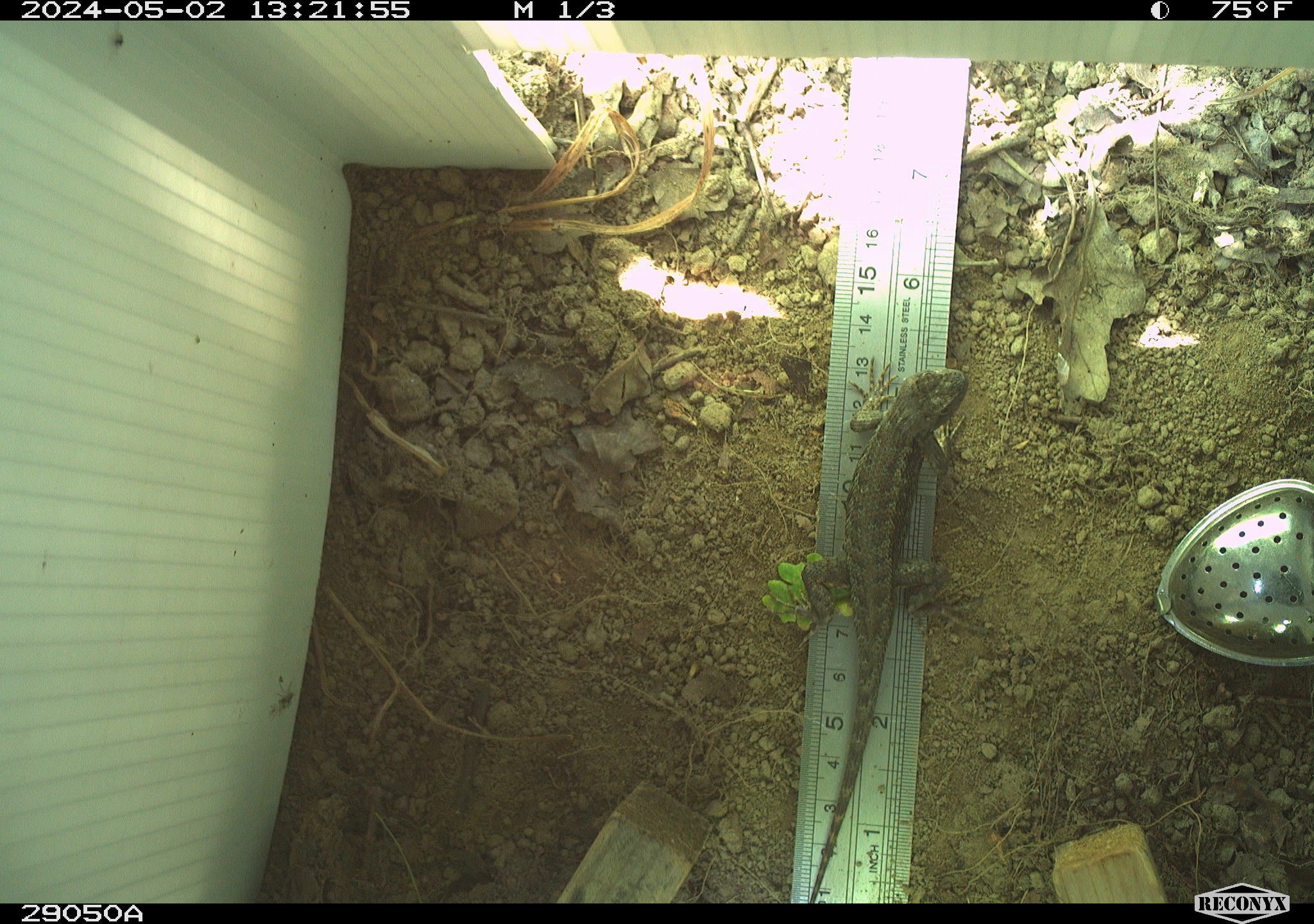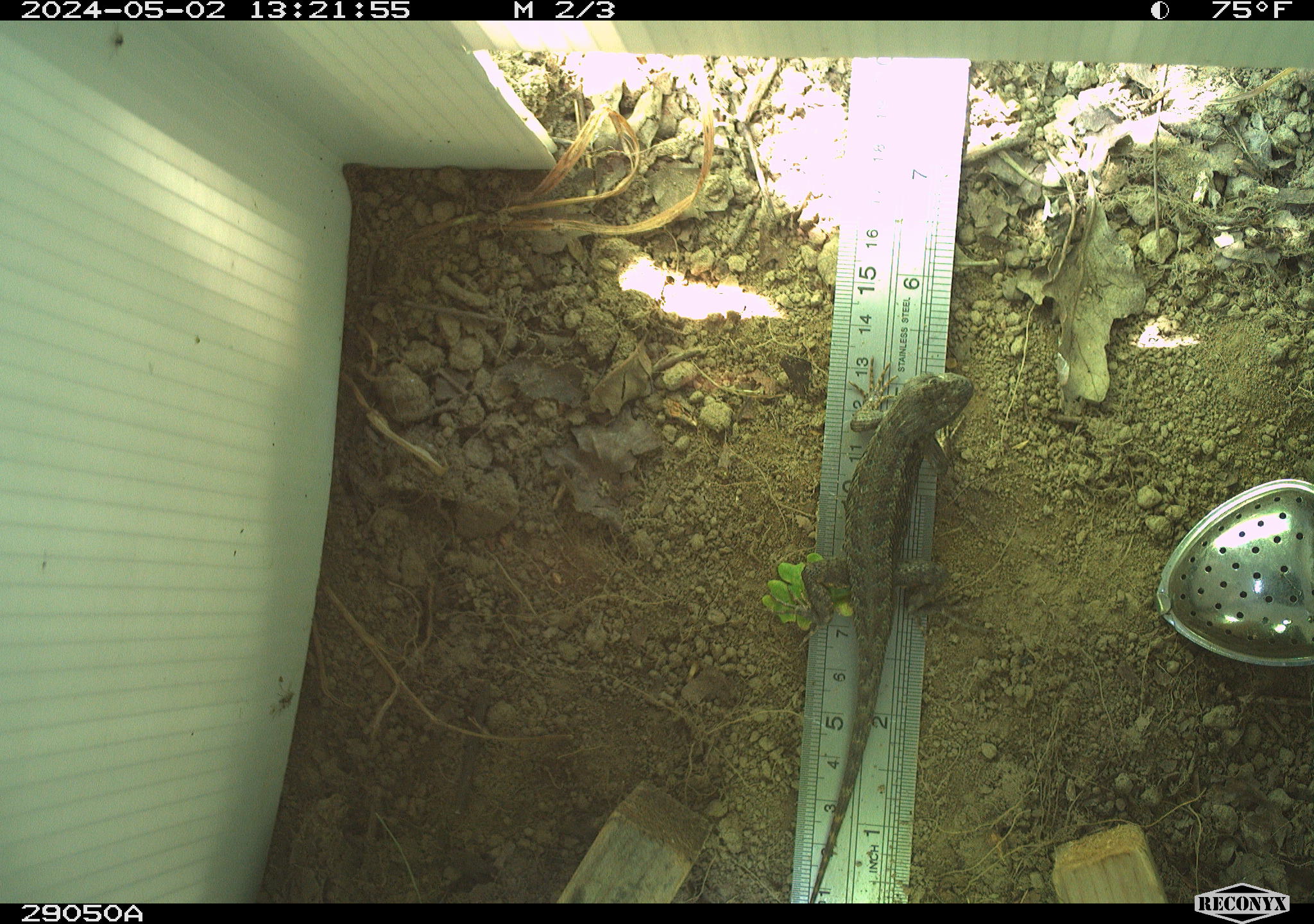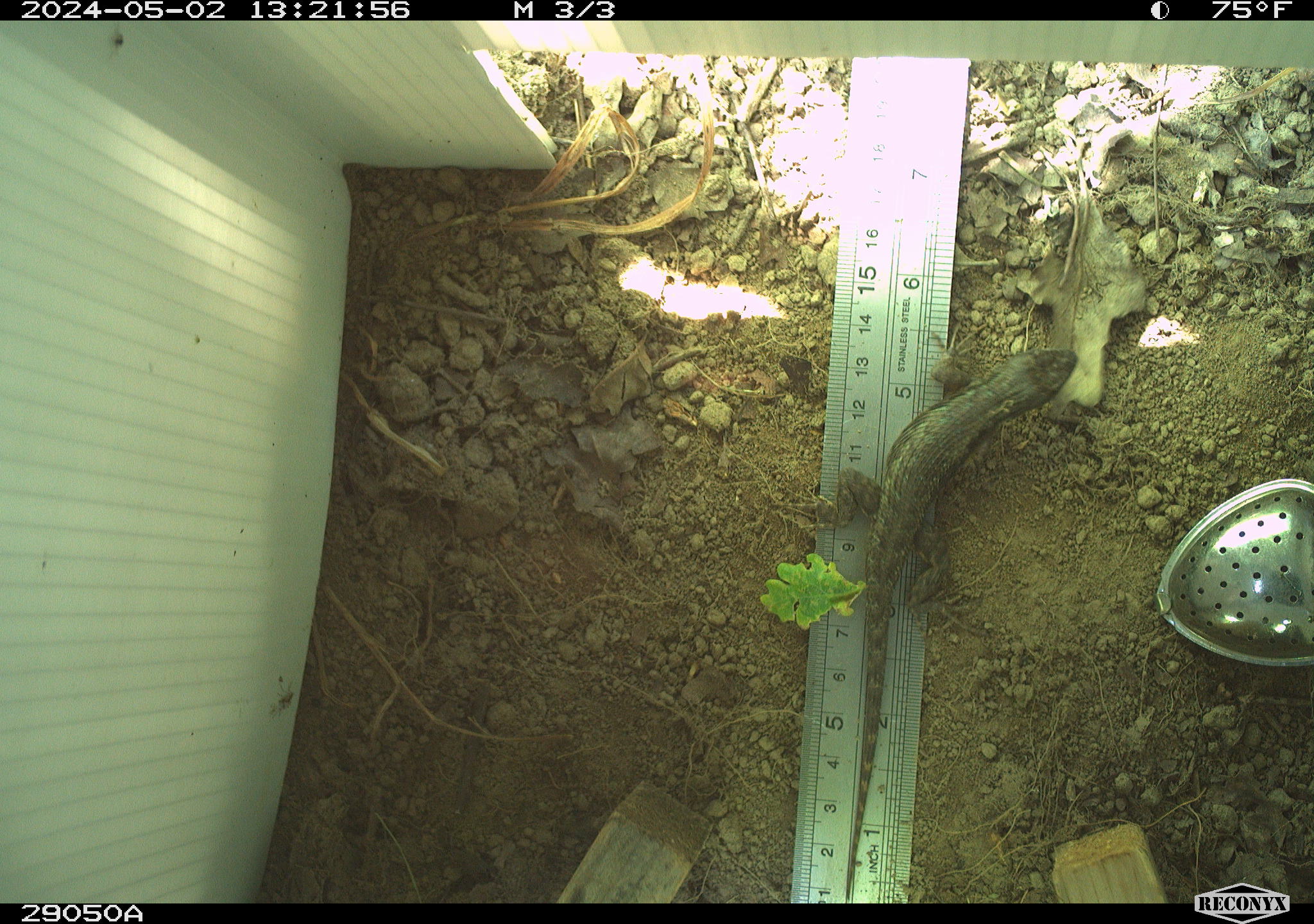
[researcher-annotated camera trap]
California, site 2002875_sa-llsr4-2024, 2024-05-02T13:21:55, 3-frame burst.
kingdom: Animalia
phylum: Chordata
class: Reptilia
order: Squamata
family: Phrynosomatidae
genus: Sceloporus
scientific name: Sceloporus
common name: spiny lizards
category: sceloporus species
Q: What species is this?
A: Sceloporus species (spiny lizards) (Sceloporus).